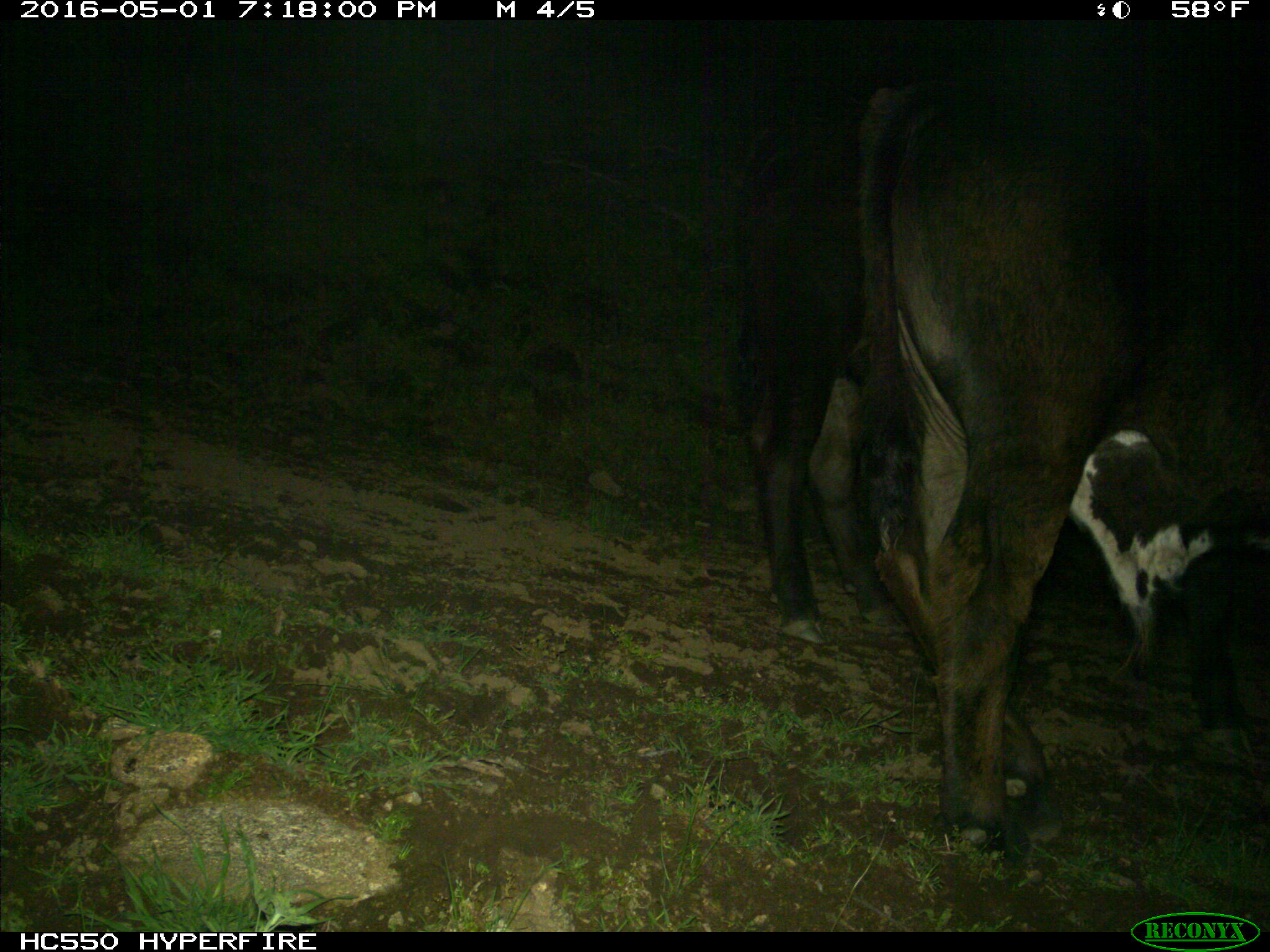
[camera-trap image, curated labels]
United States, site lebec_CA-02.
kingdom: Animalia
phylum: Chordata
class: Mammalia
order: Artiodactyla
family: Bovidae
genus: Bos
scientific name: Bos taurus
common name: domestic cow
Bos taurus (domestic cow).